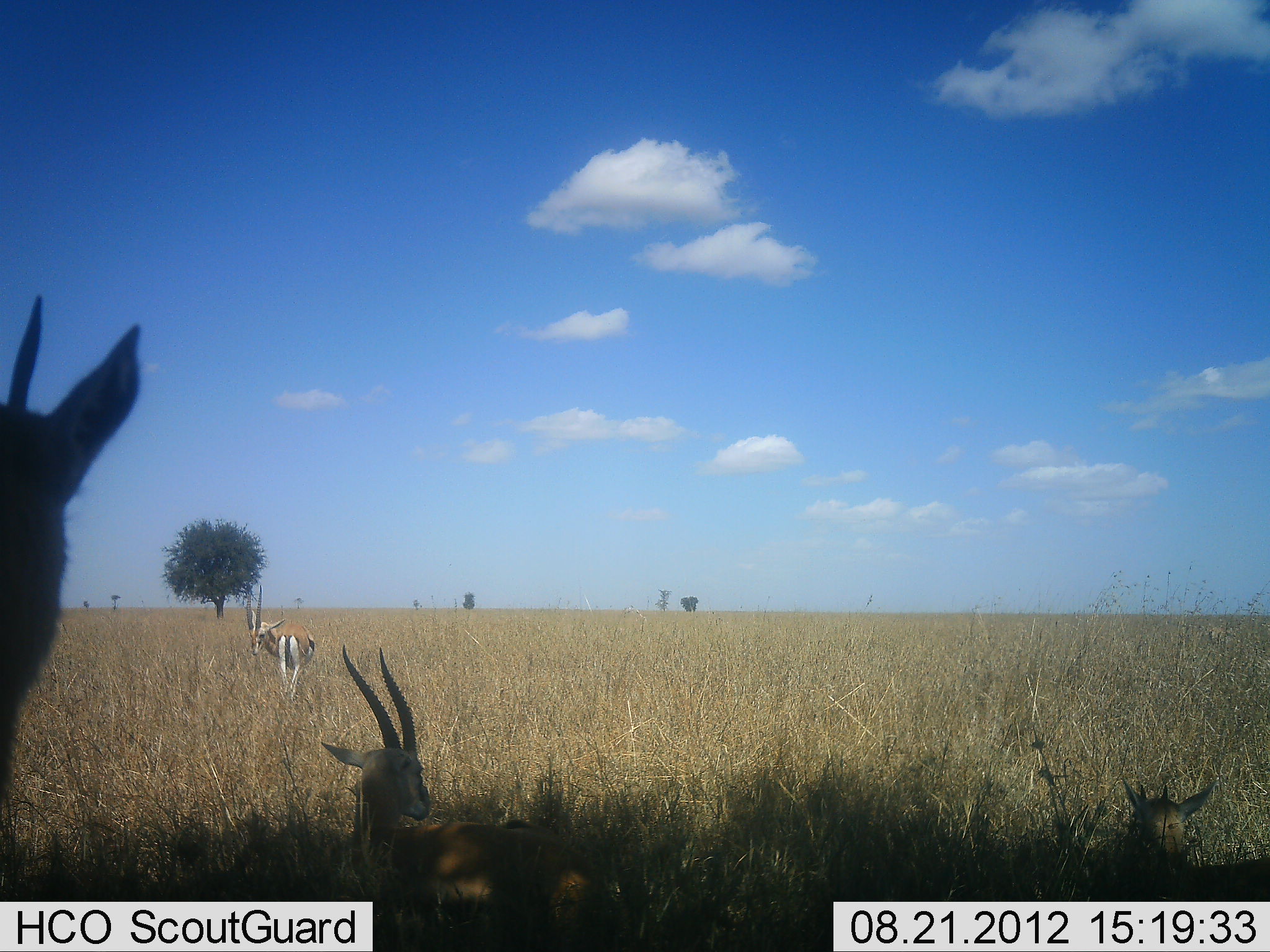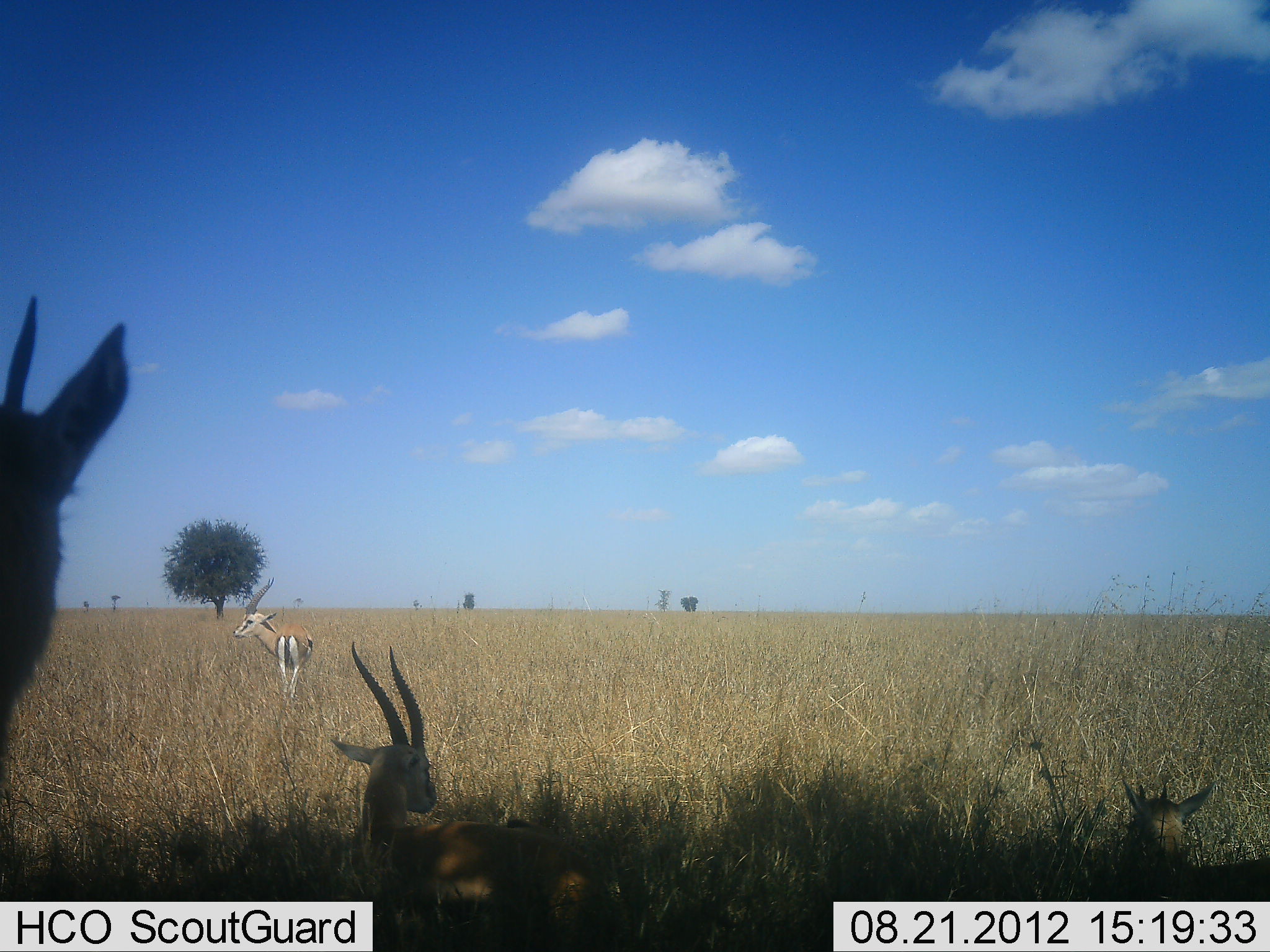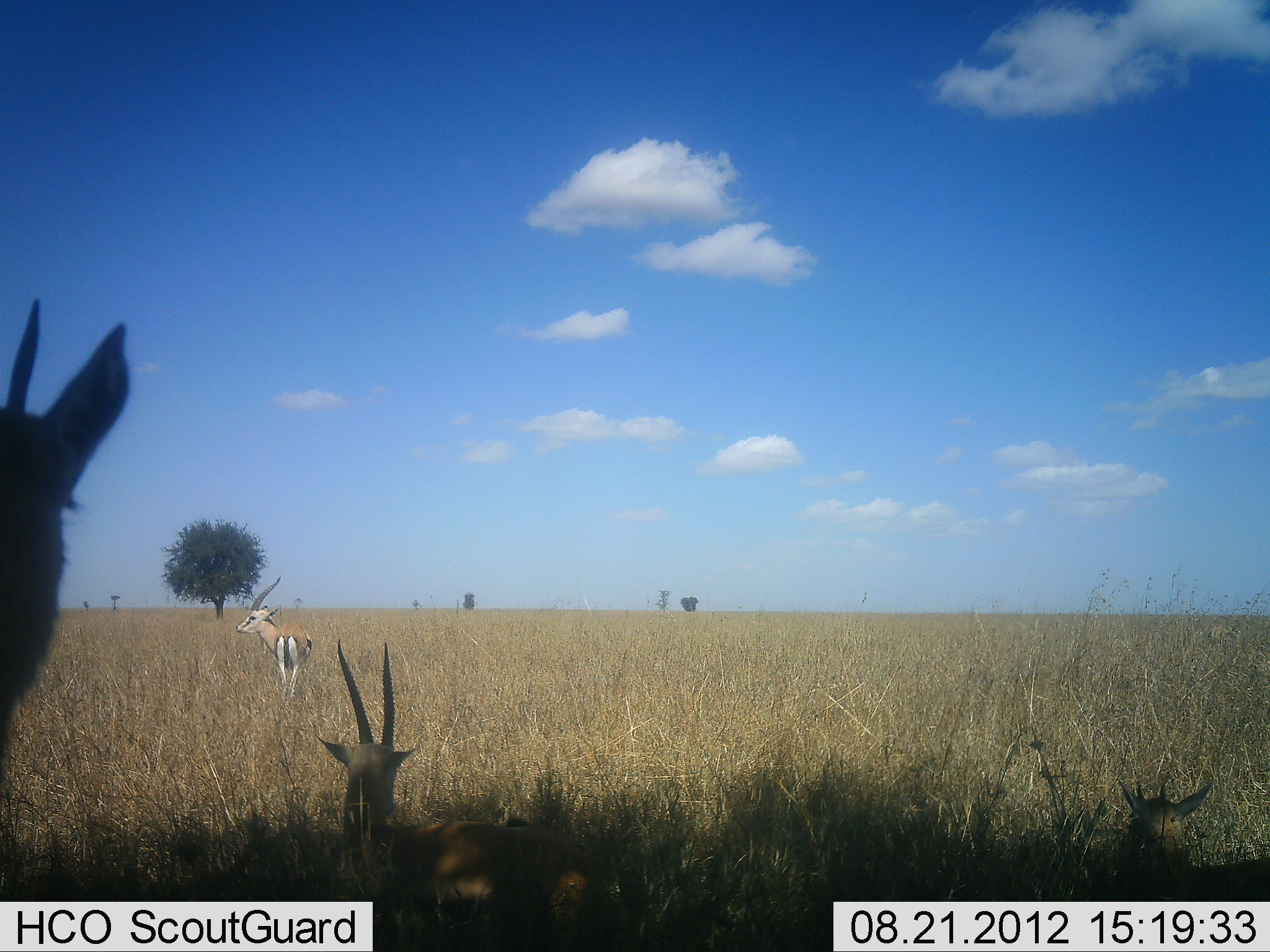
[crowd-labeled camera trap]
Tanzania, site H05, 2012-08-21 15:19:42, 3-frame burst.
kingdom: Animalia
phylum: Chordata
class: Mammalia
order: Artiodactyla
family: Bovidae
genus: Eudorcas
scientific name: Eudorcas thomsonii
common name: thomson's gazelle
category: gazellethomsons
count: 4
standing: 80%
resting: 90%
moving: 0%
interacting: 0%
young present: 30%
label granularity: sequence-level